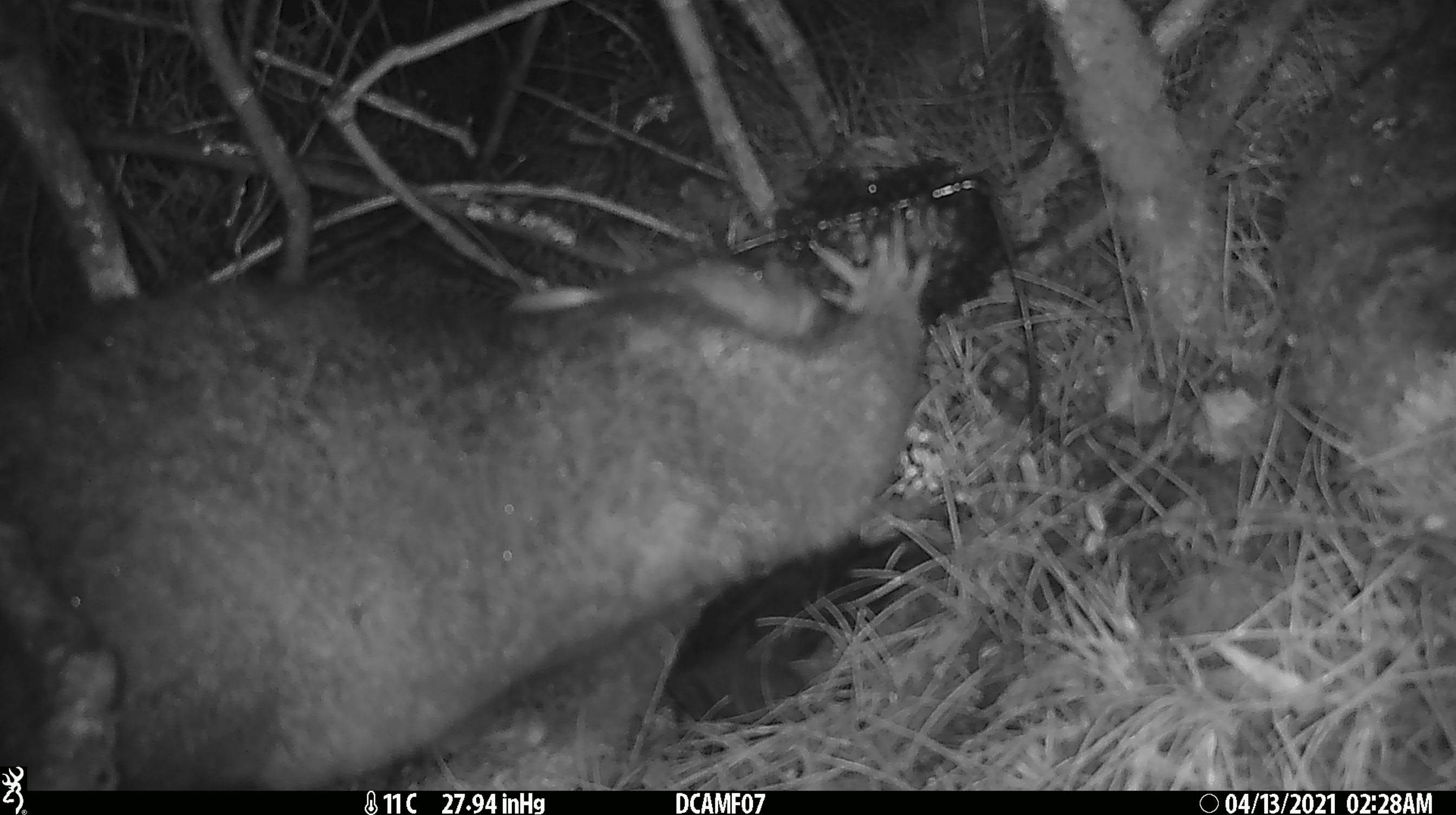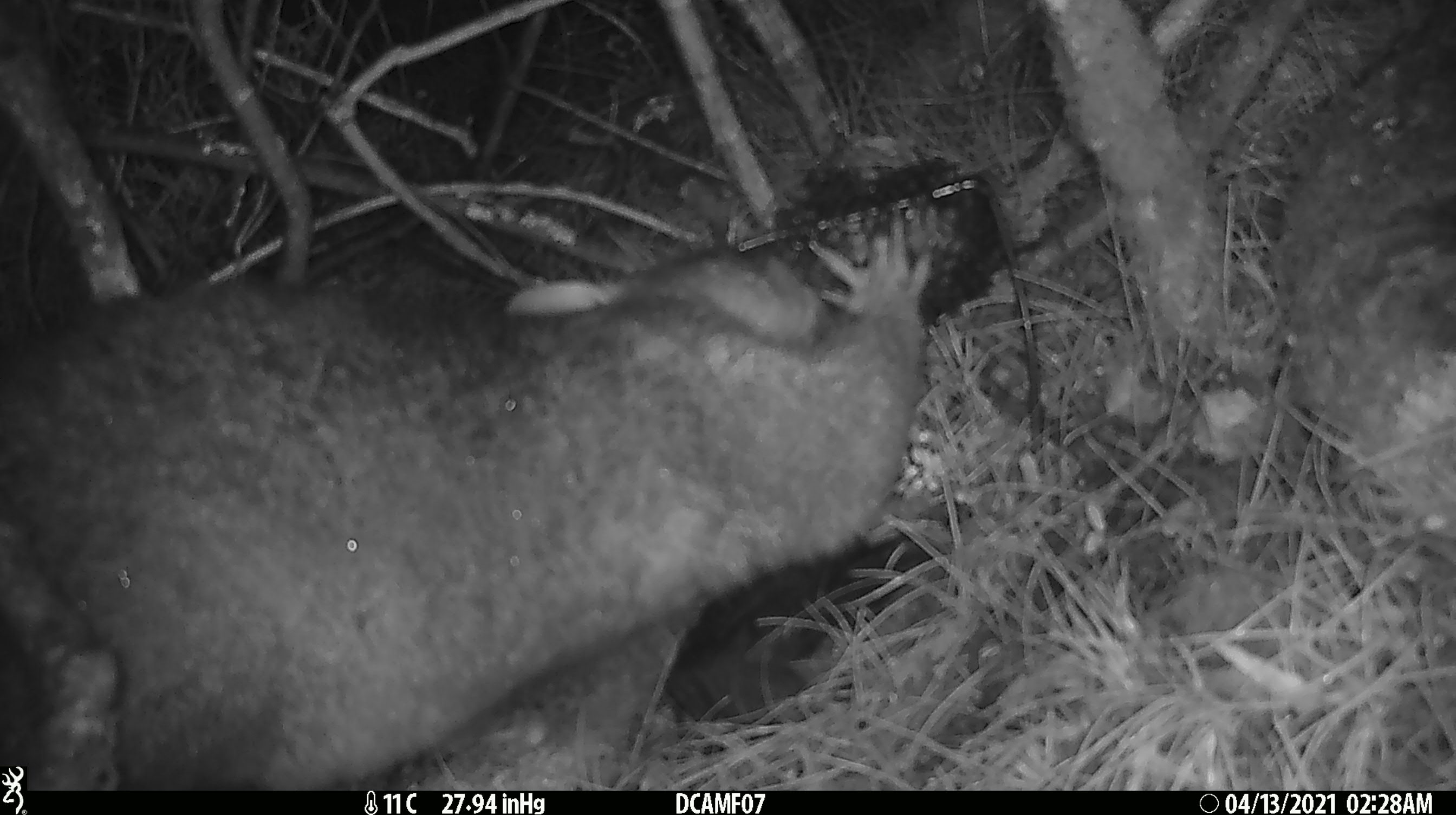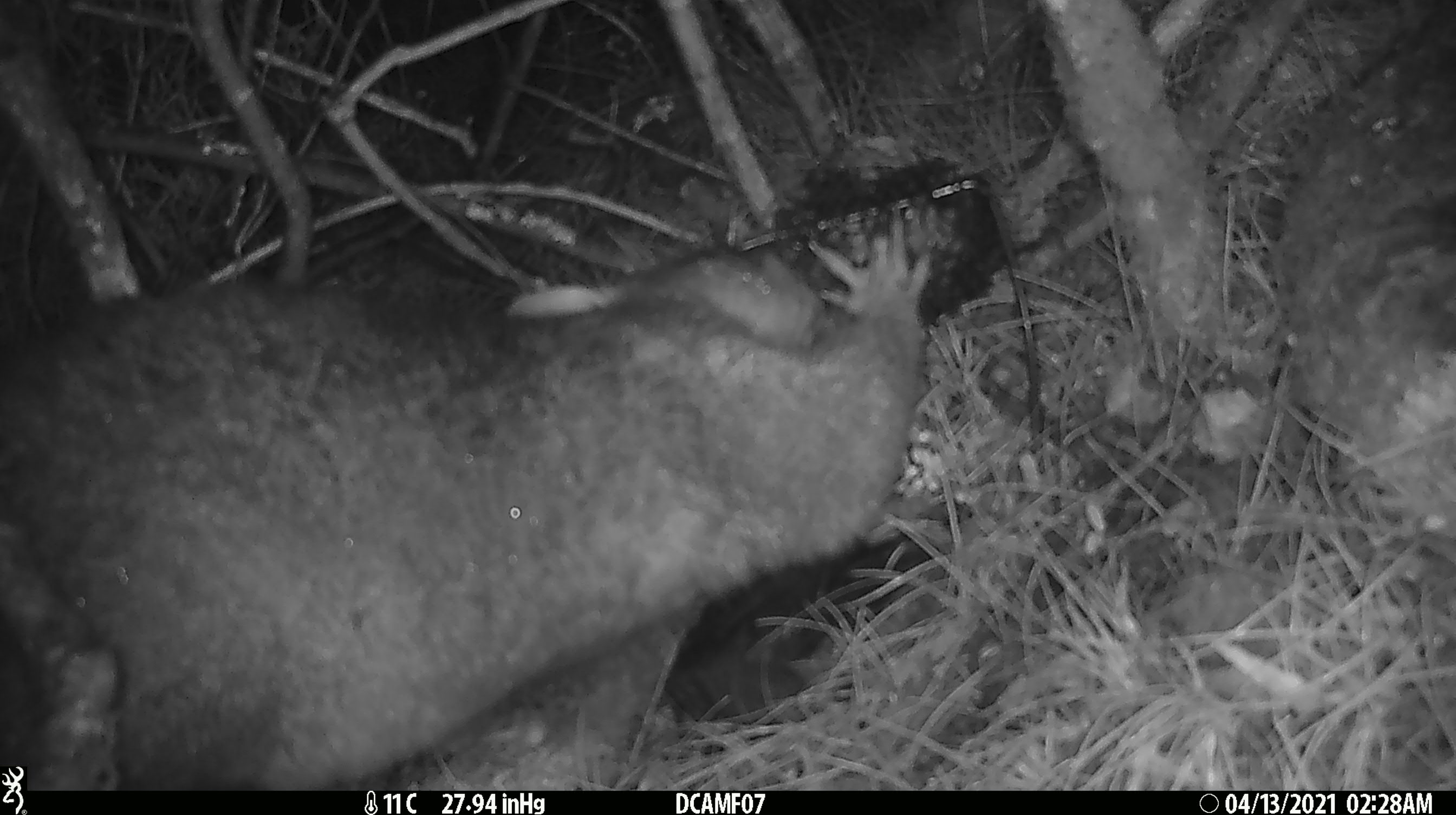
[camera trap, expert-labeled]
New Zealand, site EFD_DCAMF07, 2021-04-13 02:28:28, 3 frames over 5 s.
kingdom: Animalia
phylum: Chordata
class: Mammalia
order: Diprotodontia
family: Phalangeridae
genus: Trichosurus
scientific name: Trichosurus vulpecula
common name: common brushtail possum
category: possum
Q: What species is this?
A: Possum (common brushtail possum) (Trichosurus vulpecula).